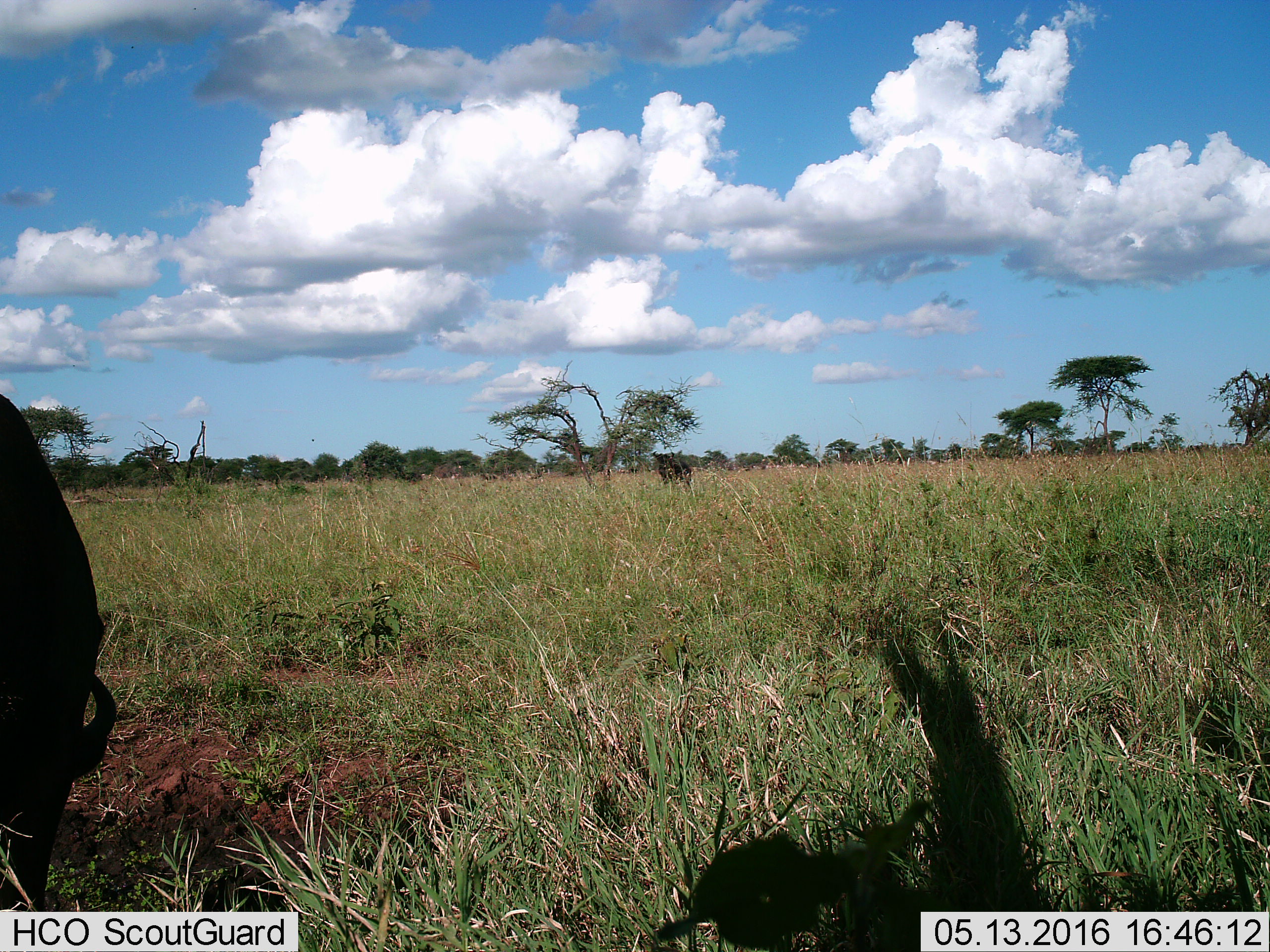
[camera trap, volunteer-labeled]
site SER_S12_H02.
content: unidentified animal